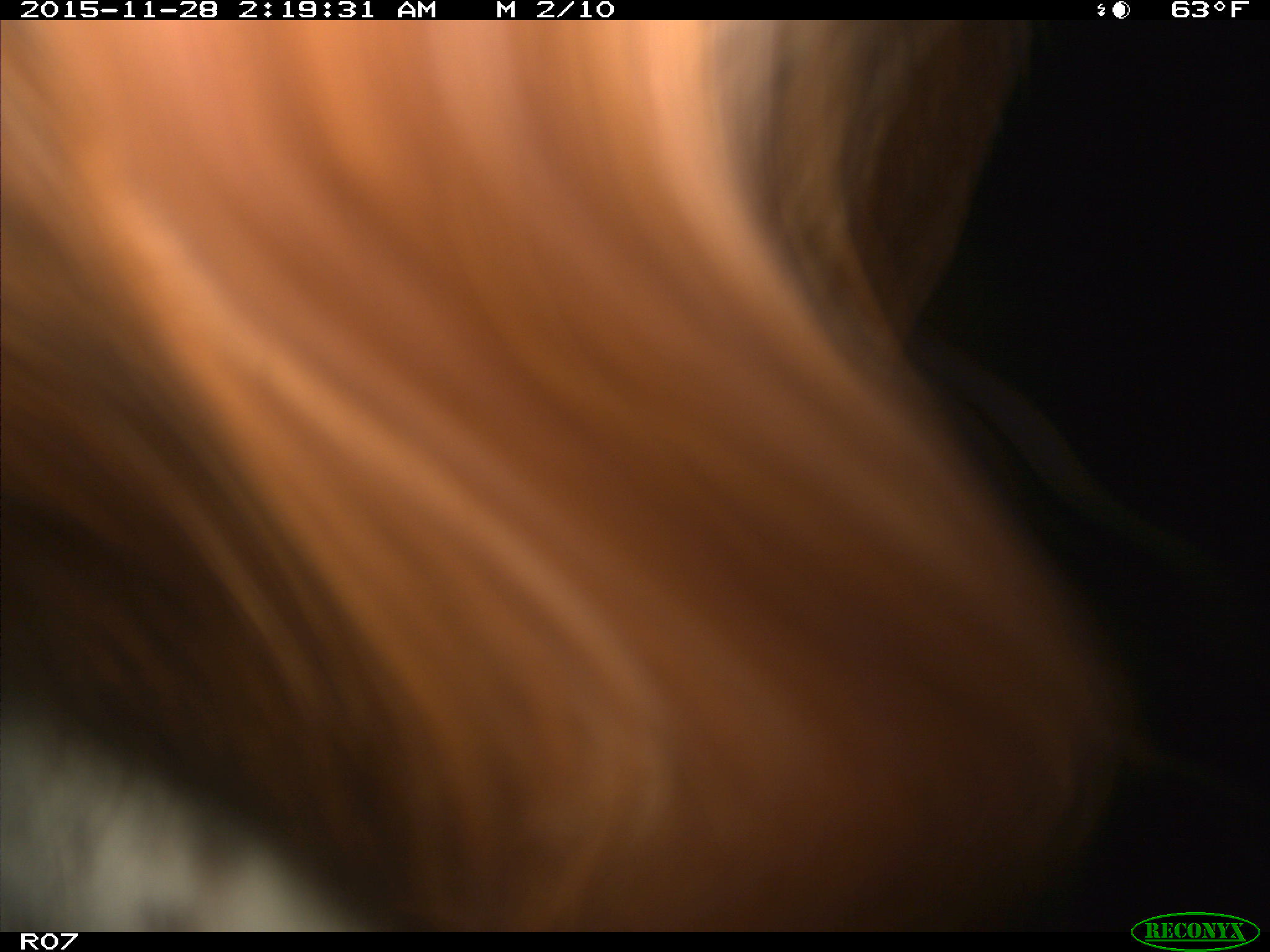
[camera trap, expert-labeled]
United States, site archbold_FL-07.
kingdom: Animalia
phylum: Chordata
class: Mammalia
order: Artiodactyla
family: Bovidae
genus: Bos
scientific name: Bos taurus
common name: domestic cow